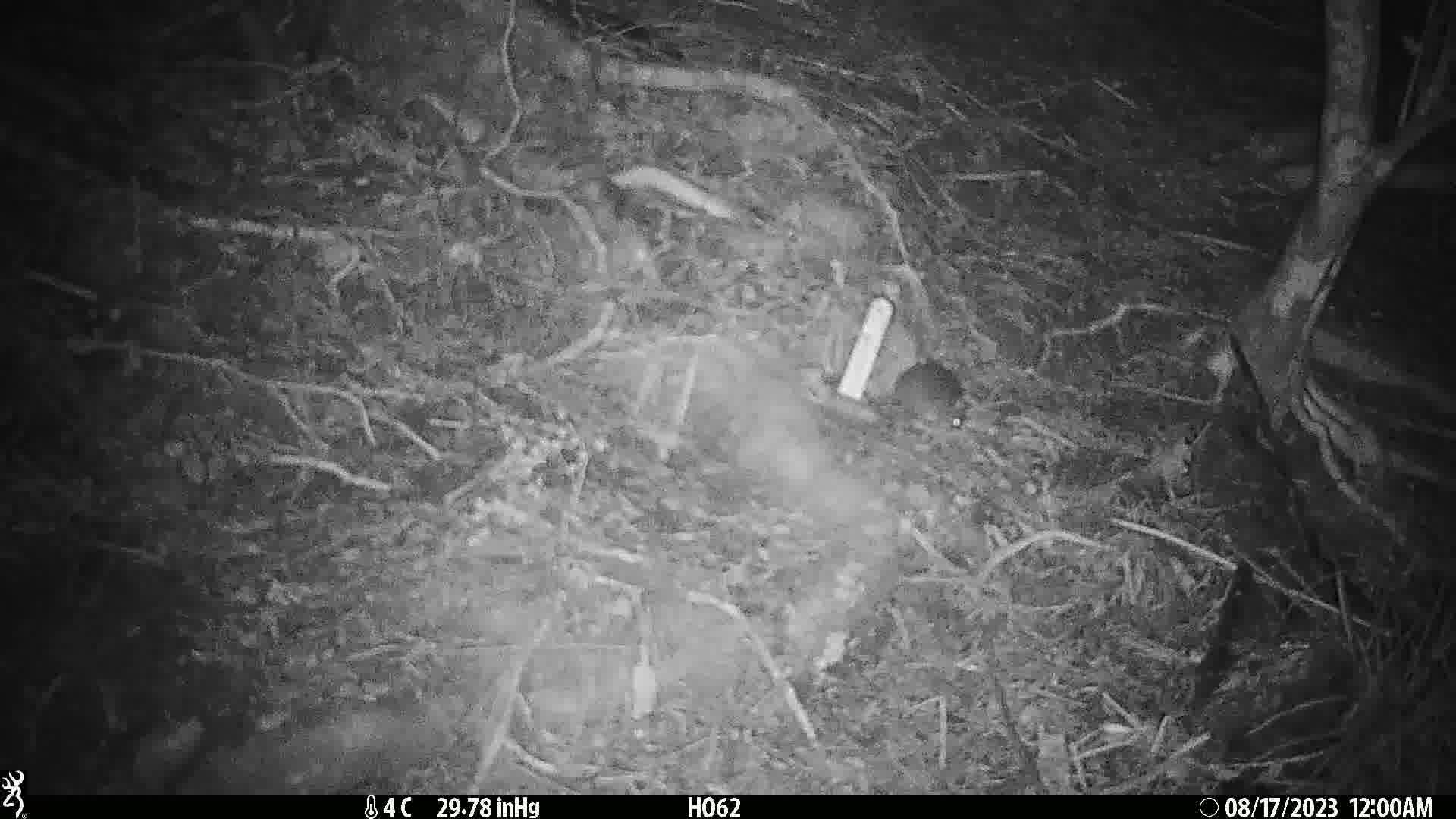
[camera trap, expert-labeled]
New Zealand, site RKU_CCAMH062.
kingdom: Animalia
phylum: Chordata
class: Mammalia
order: Rodentia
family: Muridae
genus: Rattus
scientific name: Rattus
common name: rat